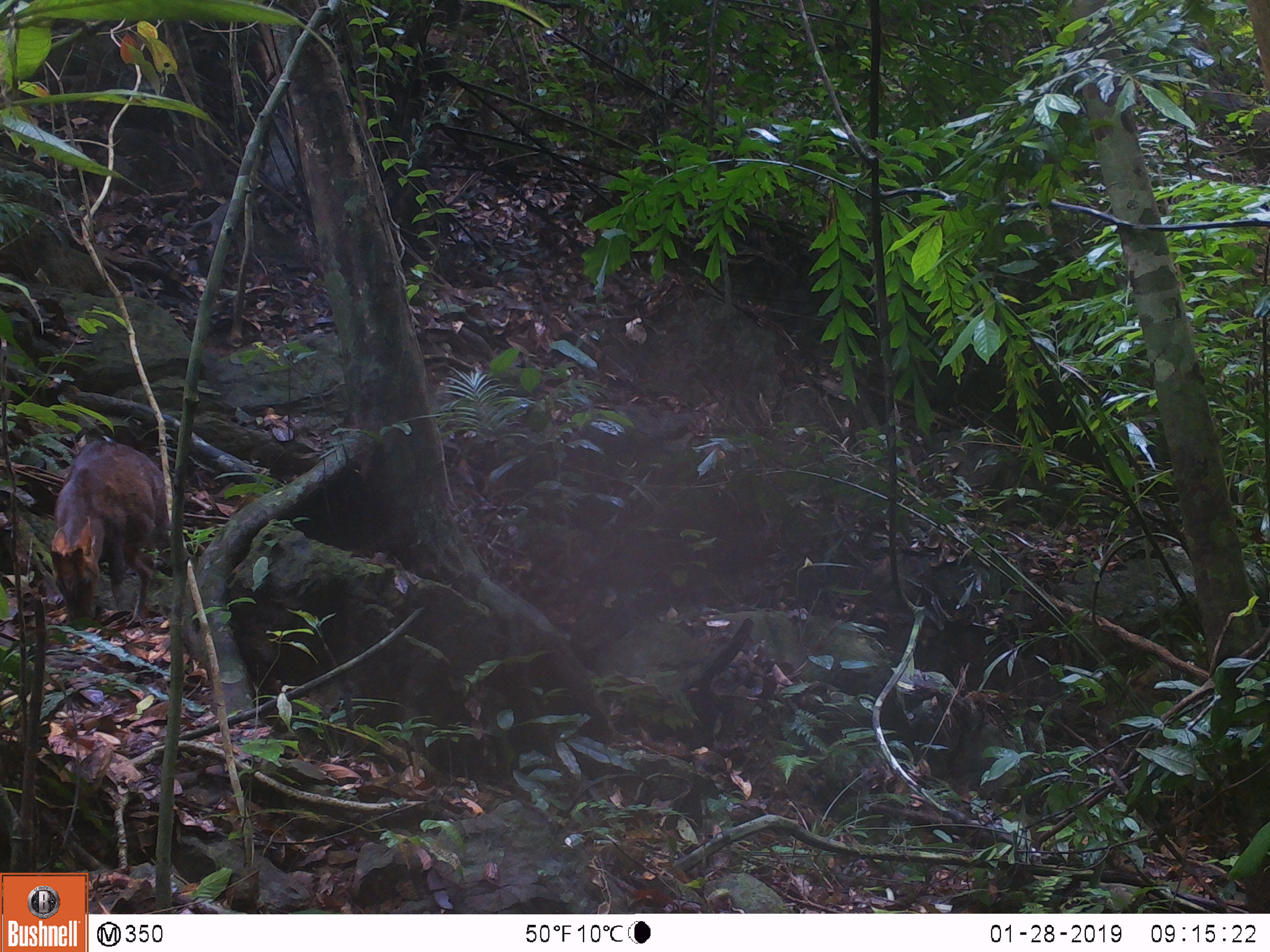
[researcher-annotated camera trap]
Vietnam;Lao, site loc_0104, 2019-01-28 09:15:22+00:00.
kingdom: Animalia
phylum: Chordata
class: Mammalia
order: Artiodactyla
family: Cervidae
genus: Muntiacus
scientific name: Muntiacus rooseveltorum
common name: roosevelt's muntjac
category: roosevelts muntjac group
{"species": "roosevelts muntjac group (roosevelt's muntjac) (Muntiacus rooseveltorum)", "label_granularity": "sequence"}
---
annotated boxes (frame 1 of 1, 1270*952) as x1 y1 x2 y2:
roosevelts muntjac group: 51 439 173 625